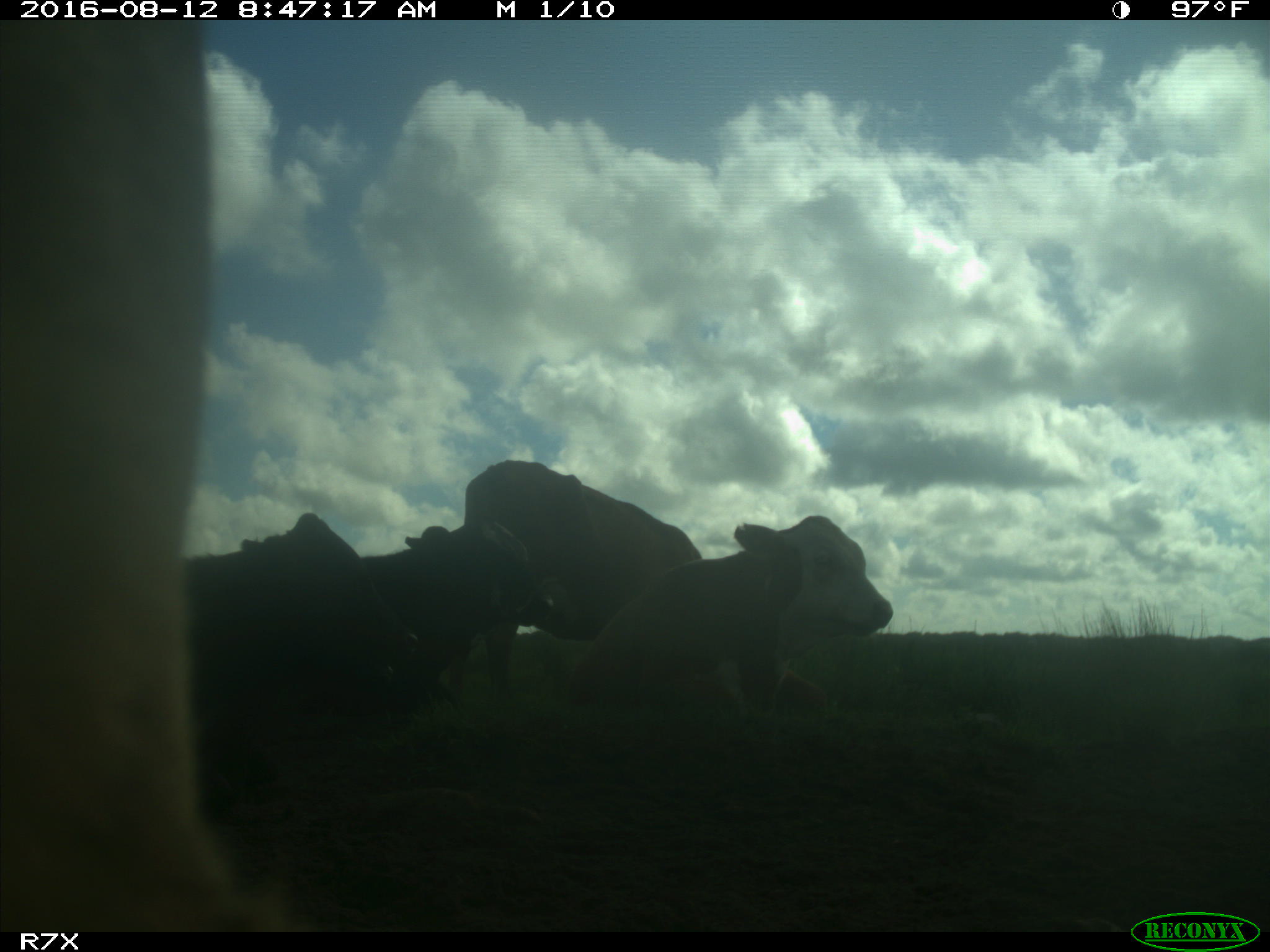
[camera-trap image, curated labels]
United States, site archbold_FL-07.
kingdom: Animalia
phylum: Chordata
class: Mammalia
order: Artiodactyla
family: Bovidae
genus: Bos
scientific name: Bos taurus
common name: domestic cow